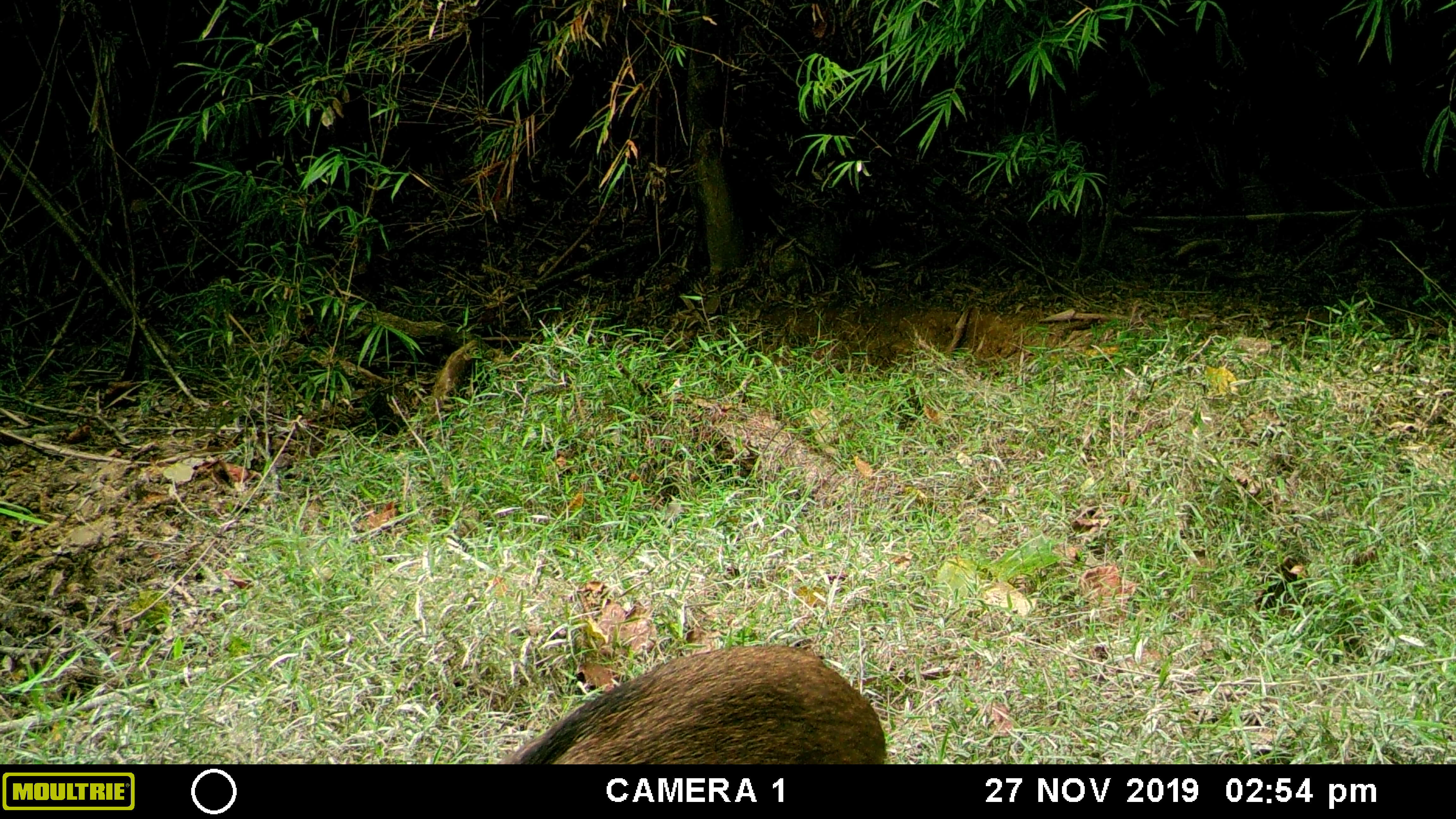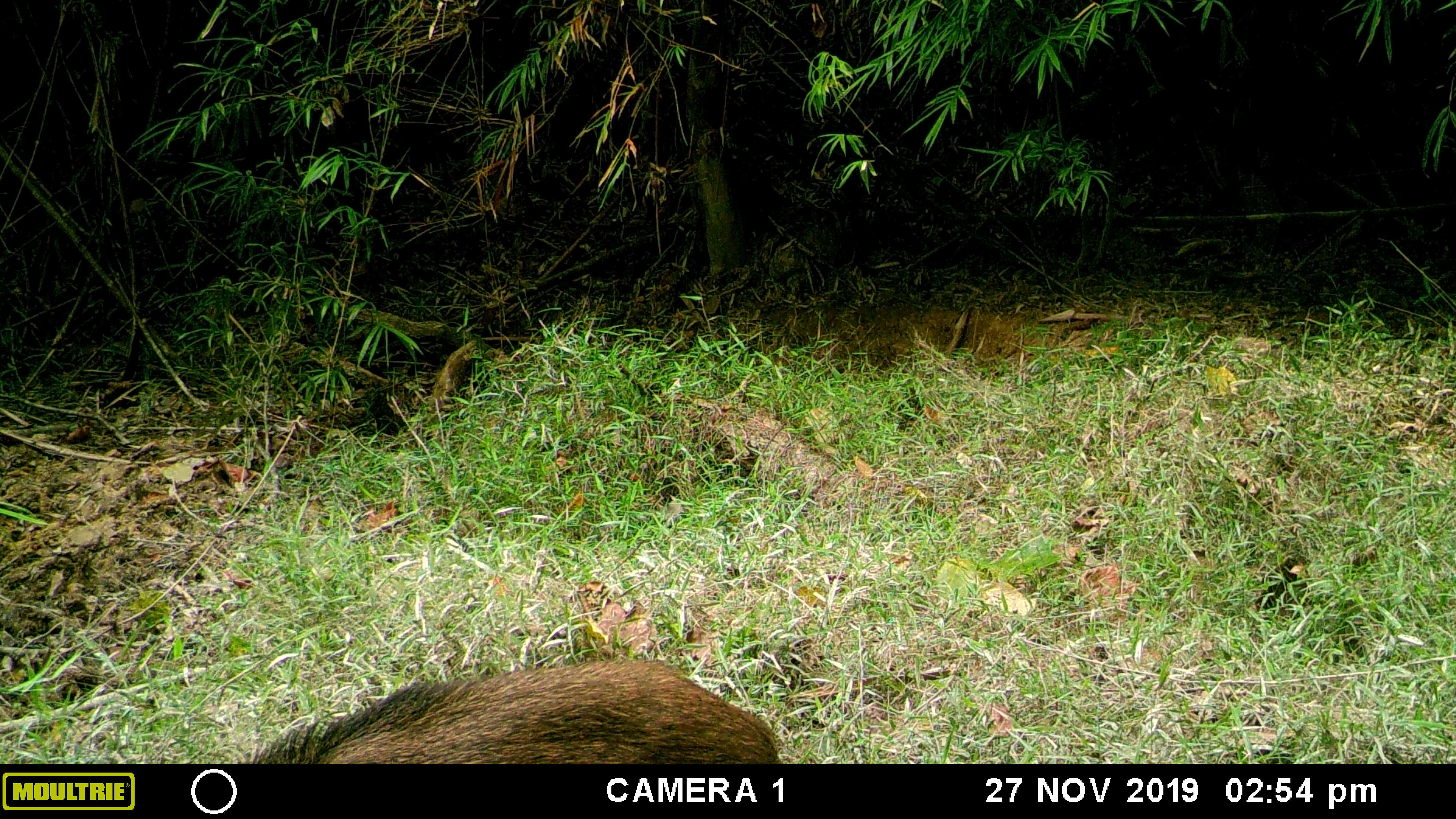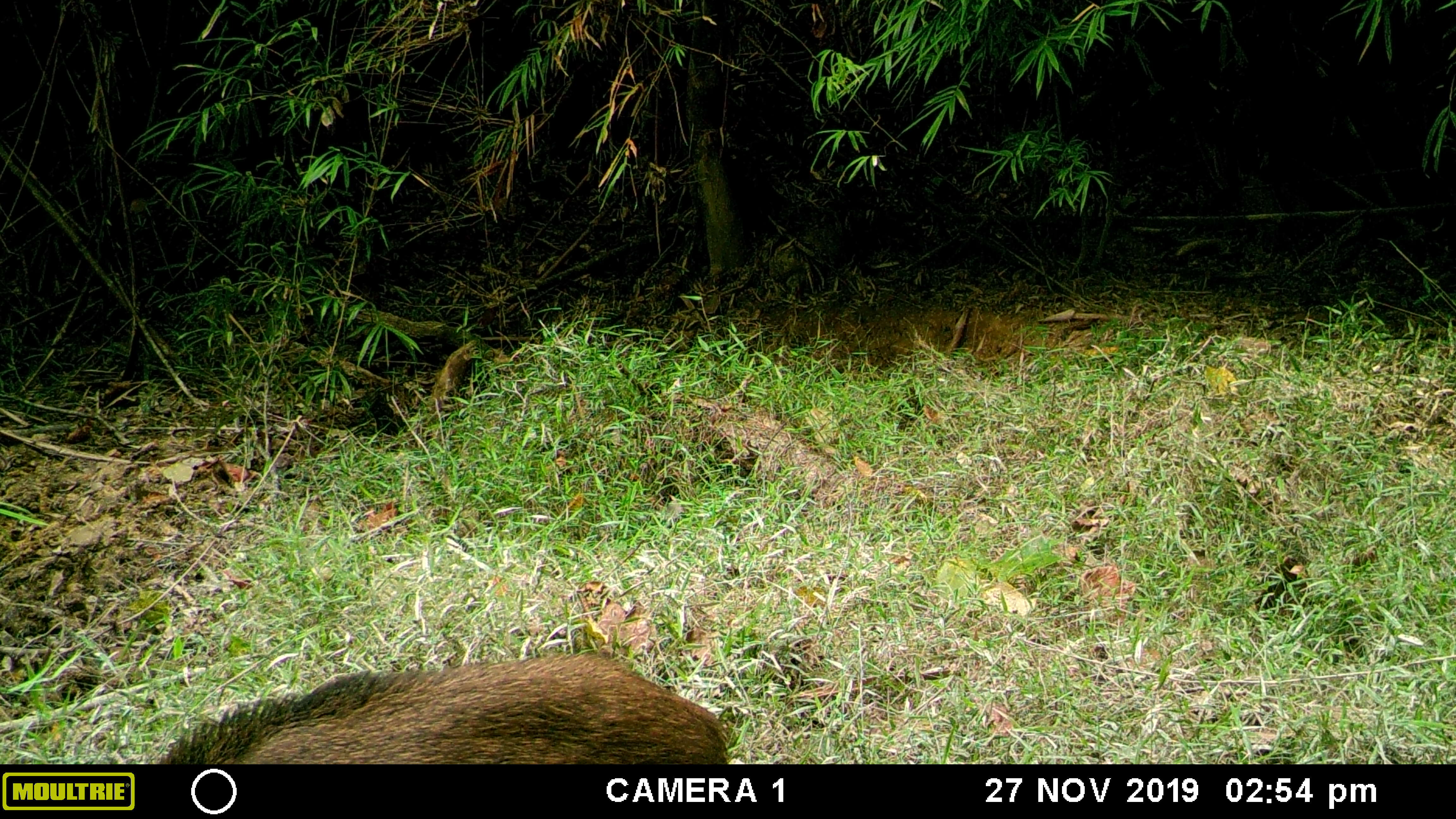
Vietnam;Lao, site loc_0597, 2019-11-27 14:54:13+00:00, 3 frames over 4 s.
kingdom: Animalia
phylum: Chordata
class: Mammalia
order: Artiodactyla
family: Suidae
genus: Sus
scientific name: Sus scrofa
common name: eurasian wild pig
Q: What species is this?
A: Eurasian wild pig (Sus scrofa).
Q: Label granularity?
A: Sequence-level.